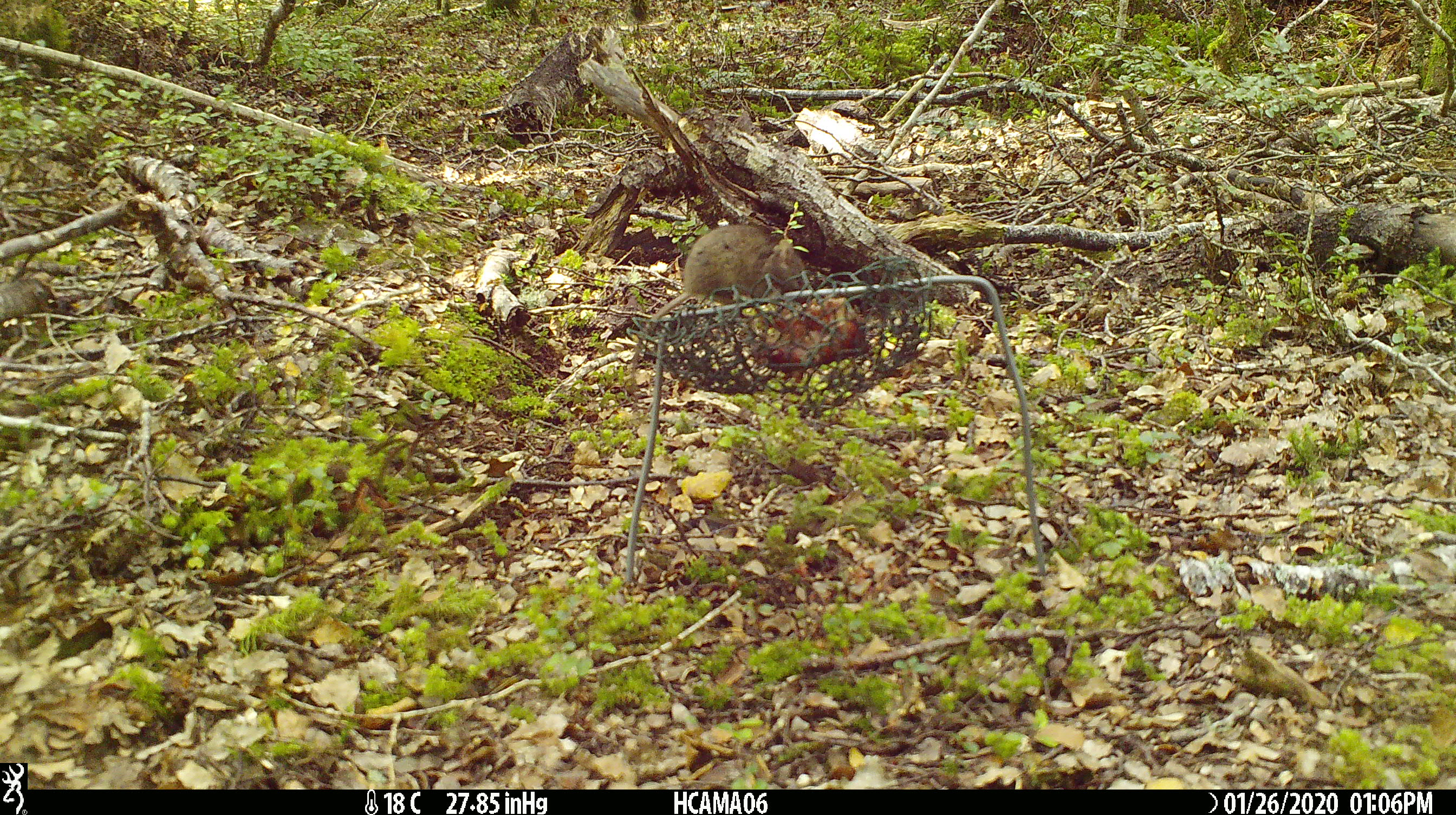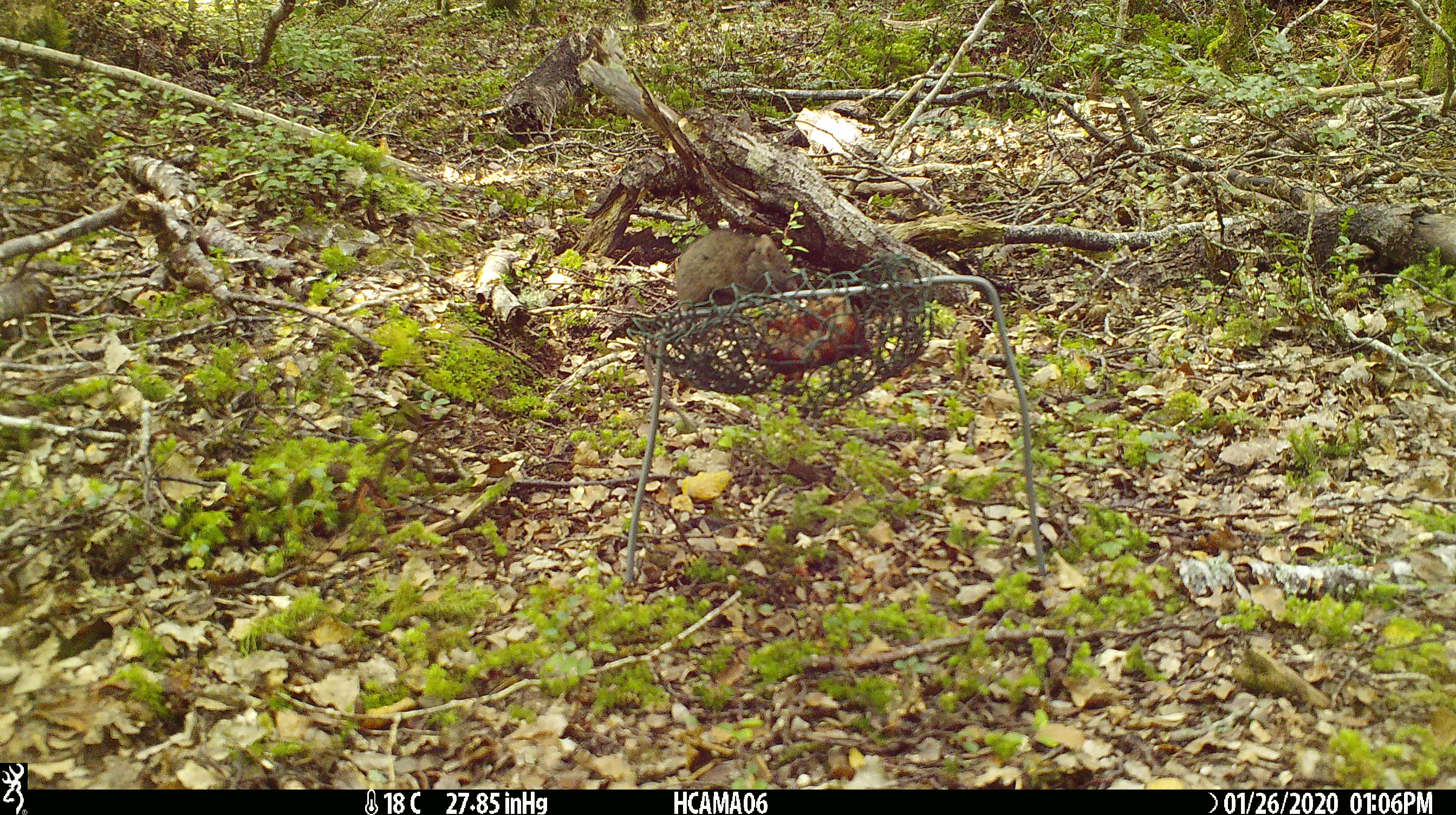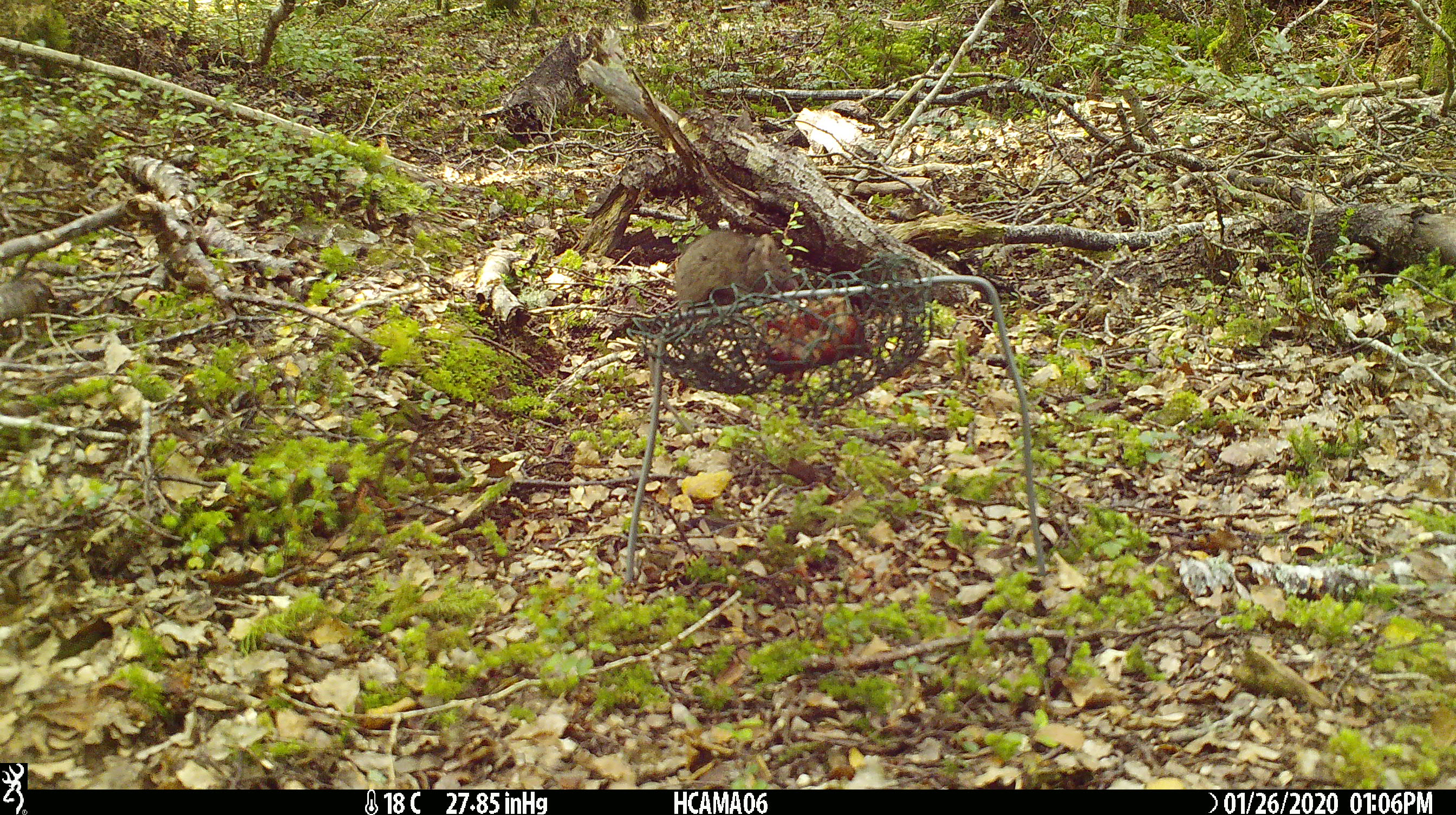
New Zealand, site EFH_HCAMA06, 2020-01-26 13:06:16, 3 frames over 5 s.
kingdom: Animalia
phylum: Chordata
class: Mammalia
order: Rodentia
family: Muridae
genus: Mus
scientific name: Mus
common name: mouse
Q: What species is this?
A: Mouse (Mus).